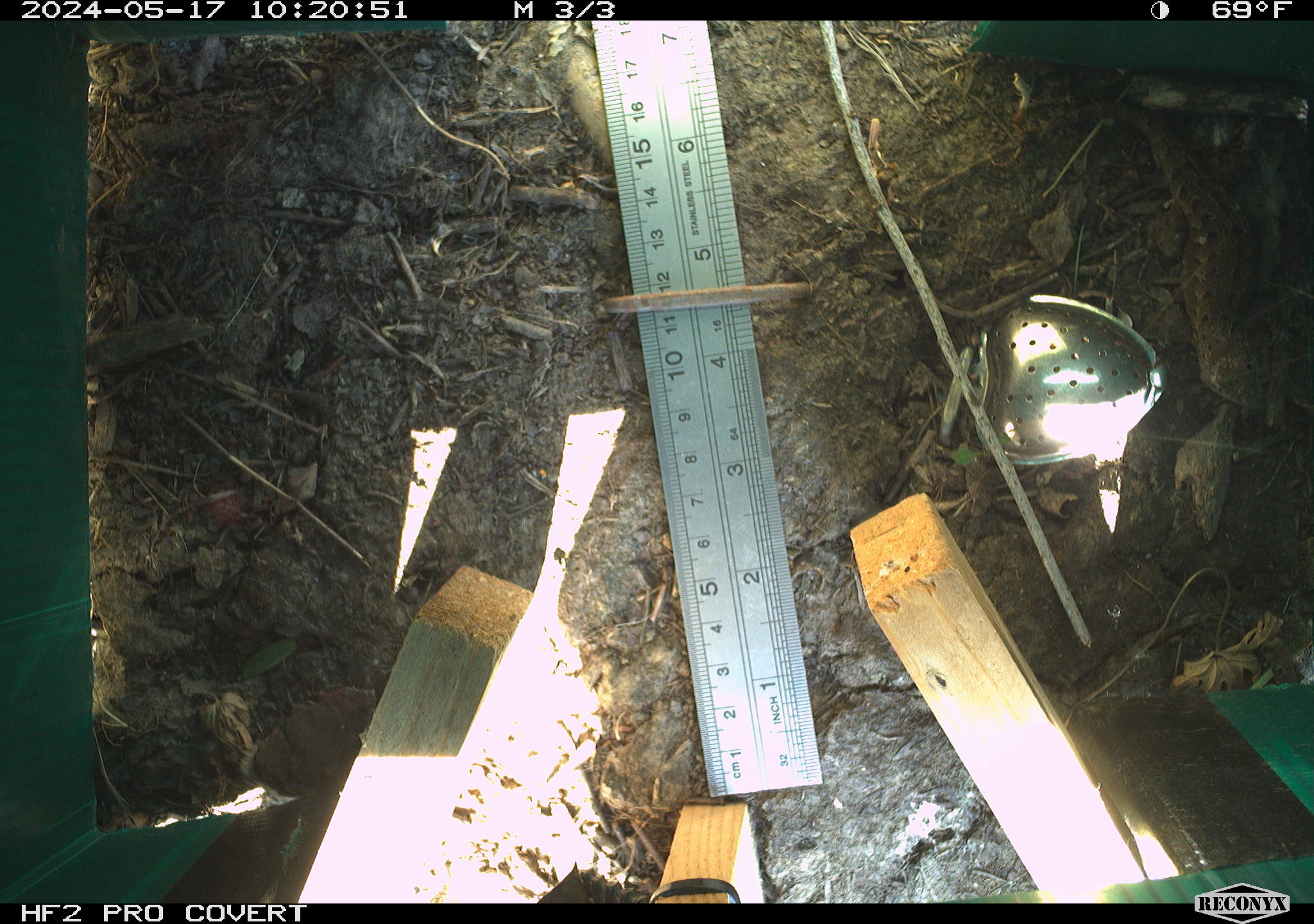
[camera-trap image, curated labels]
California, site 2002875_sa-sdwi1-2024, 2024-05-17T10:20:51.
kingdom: Animalia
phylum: Chordata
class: Reptilia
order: Squamata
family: Phrynosomatidae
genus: Sceloporus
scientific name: Sceloporus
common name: spiny lizards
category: sceloporus species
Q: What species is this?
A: Sceloporus species (spiny lizards) (Sceloporus).